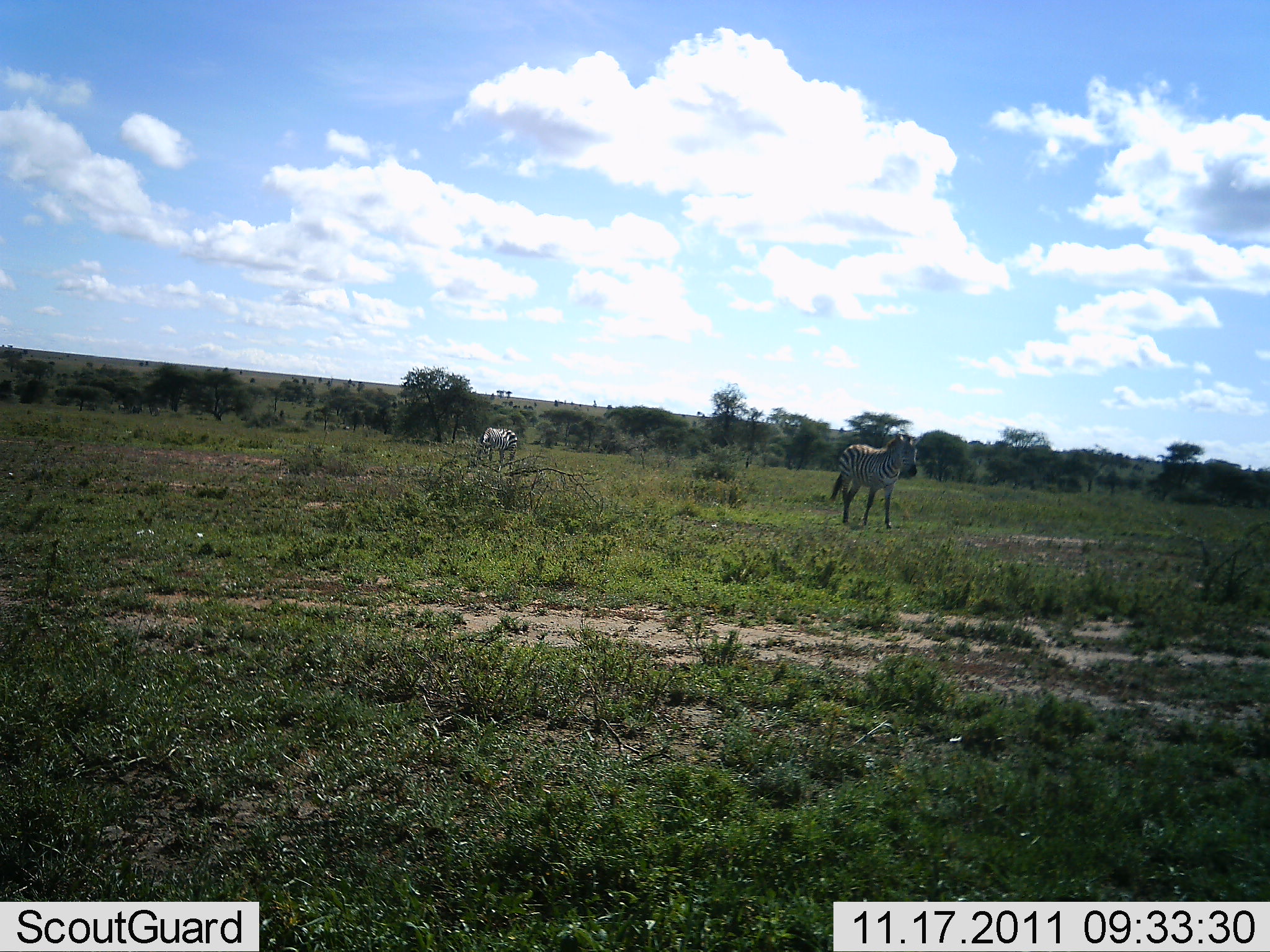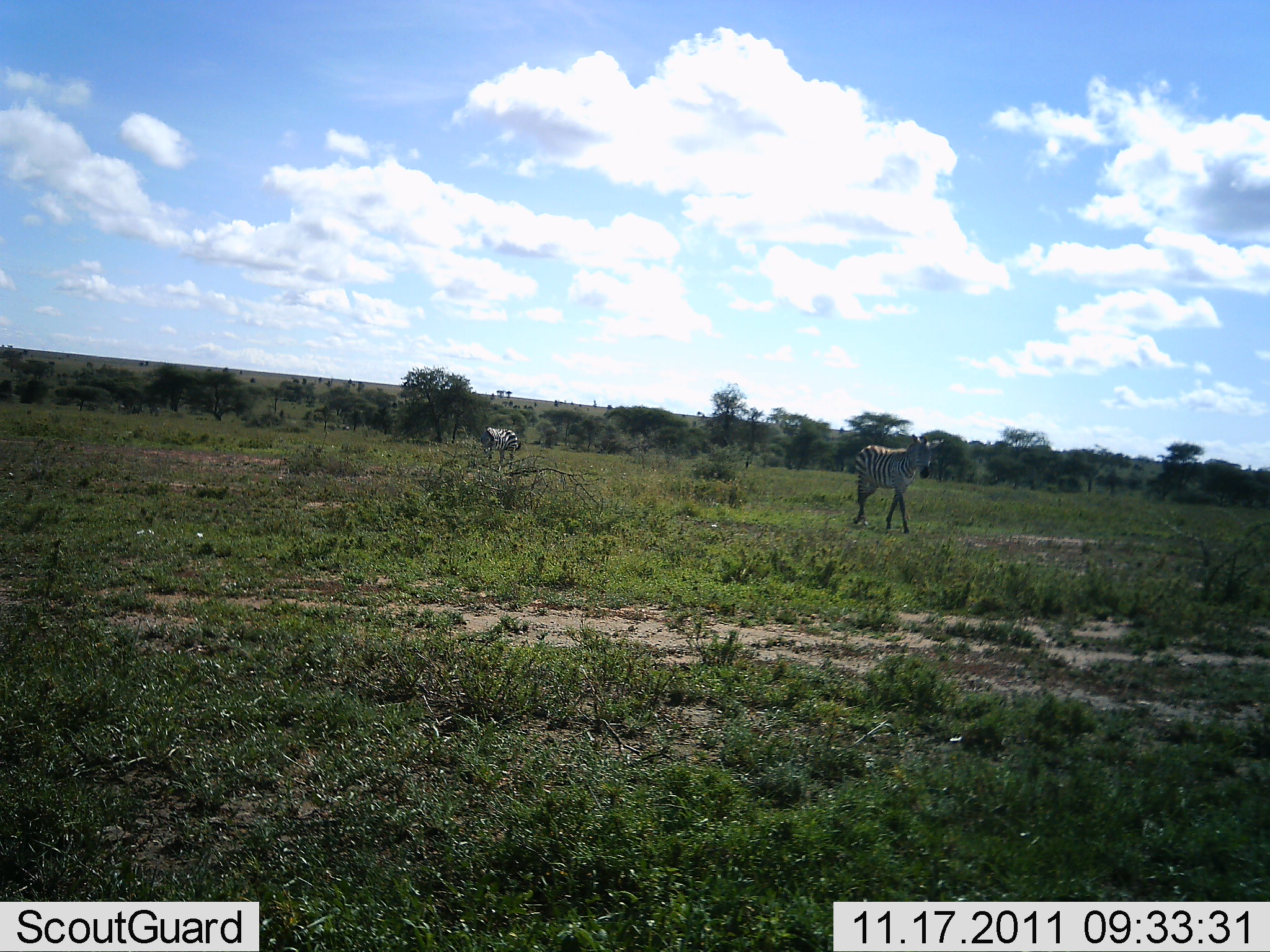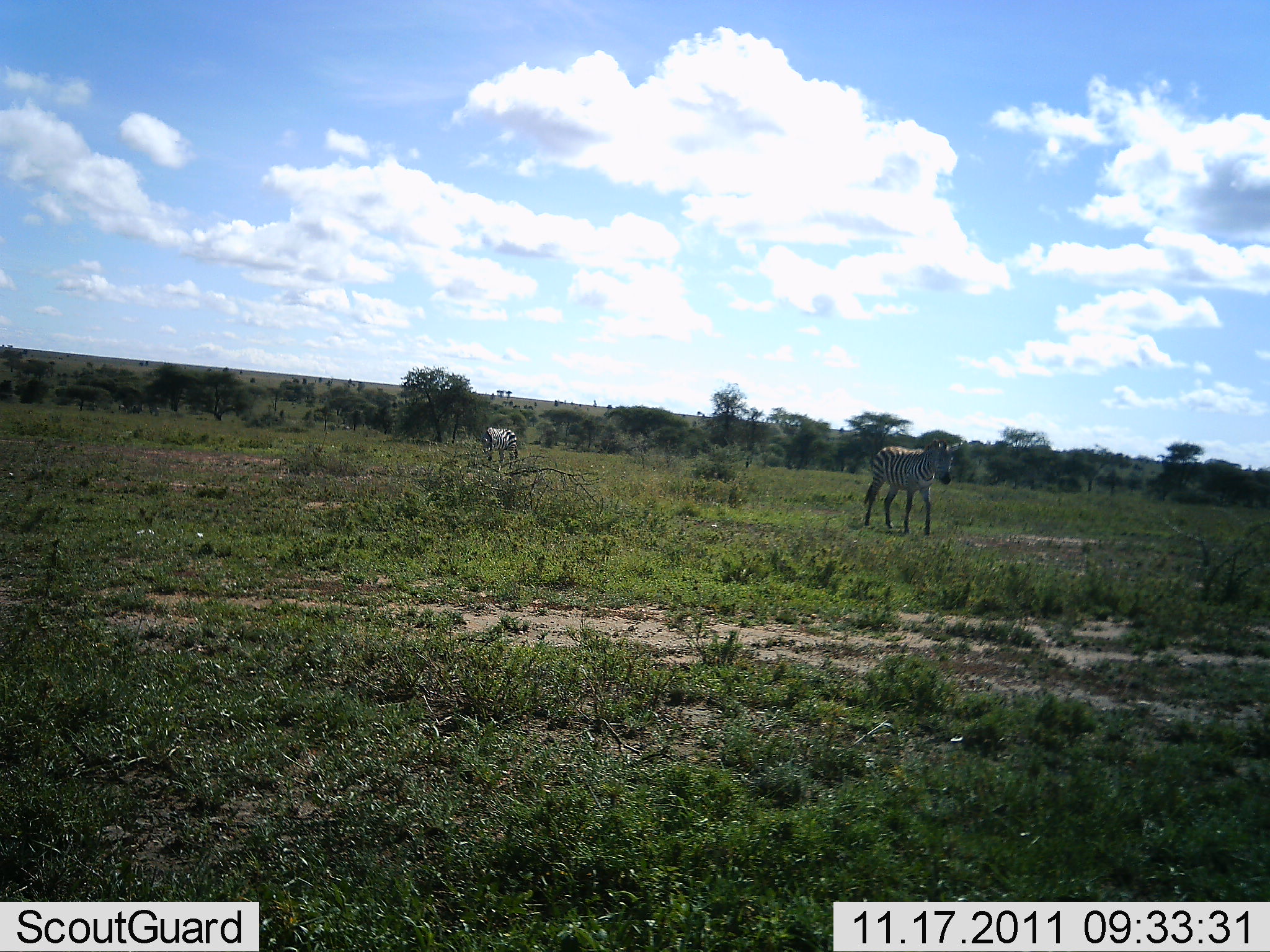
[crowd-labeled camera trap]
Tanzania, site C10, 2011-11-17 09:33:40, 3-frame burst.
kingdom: Animalia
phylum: Chordata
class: Mammalia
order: Perissodactyla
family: Equidae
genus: Equus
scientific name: Equus quagga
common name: plains zebra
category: zebra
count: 2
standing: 33%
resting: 0%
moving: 93%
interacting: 0%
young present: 0%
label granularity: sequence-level